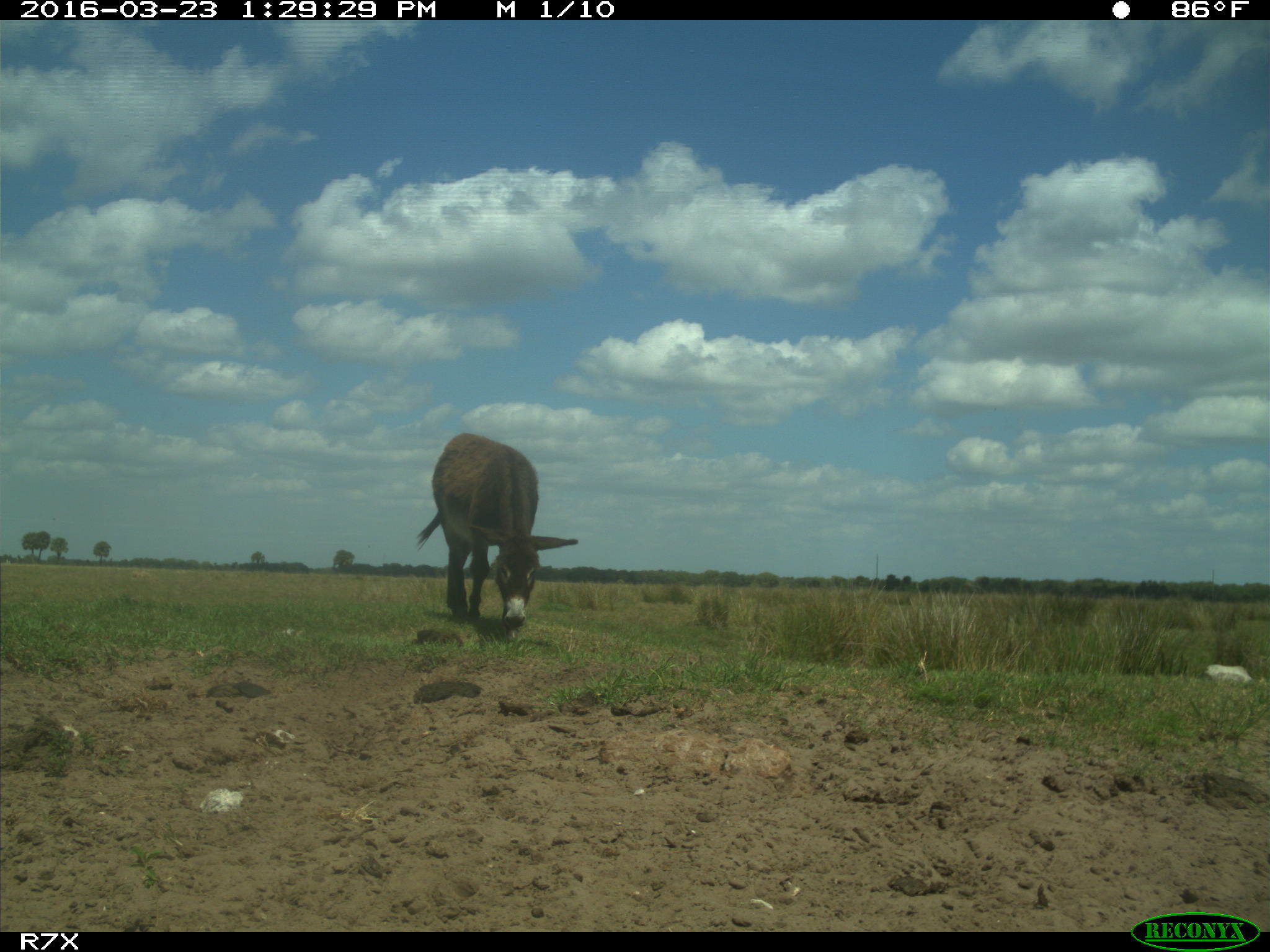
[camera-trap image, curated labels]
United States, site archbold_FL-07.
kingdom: Animalia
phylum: Chordata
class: Mammalia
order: Artiodactyla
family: Bovidae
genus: Bos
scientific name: Bos taurus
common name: domestic cow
Bos taurus (domestic cow).